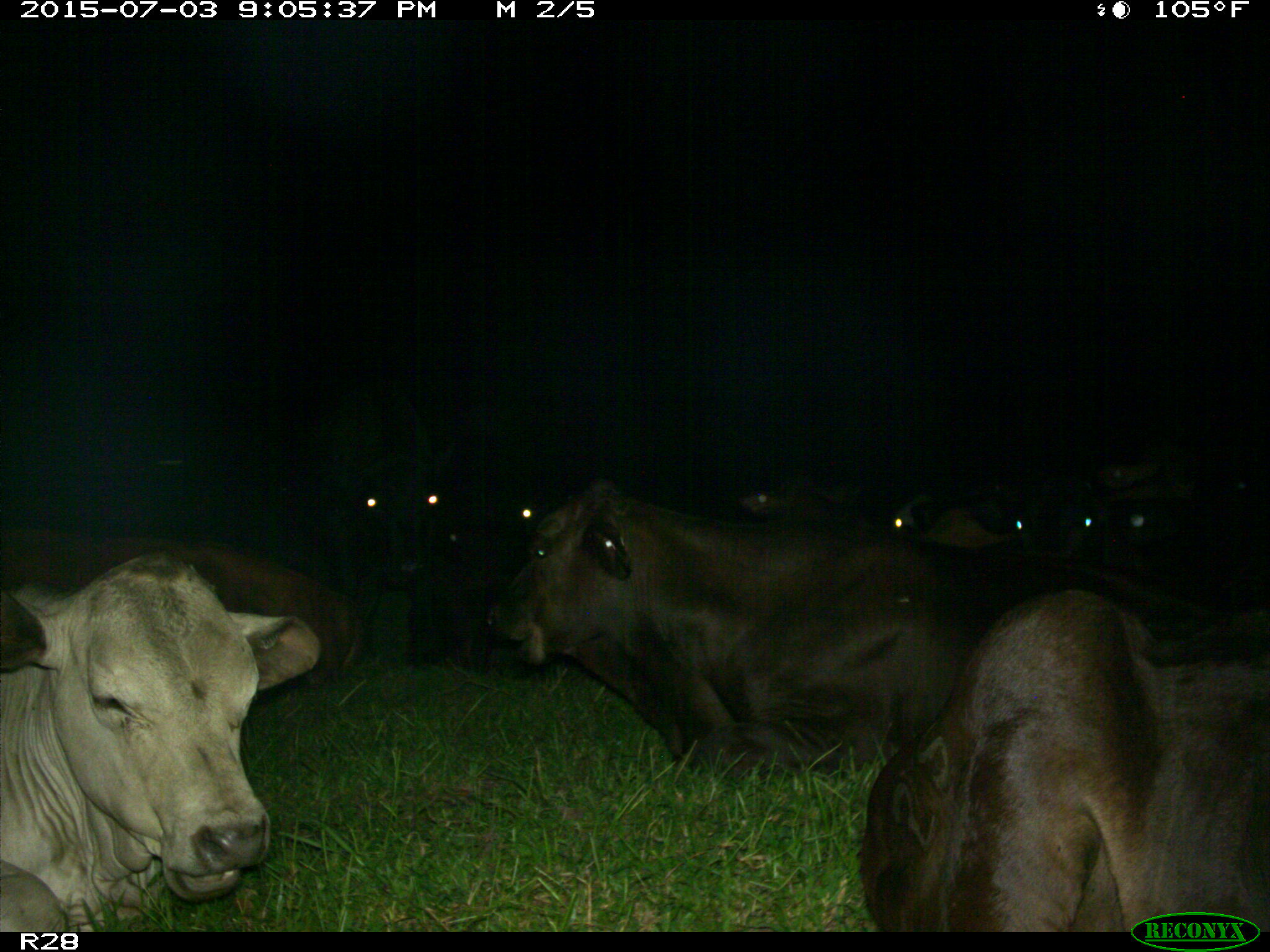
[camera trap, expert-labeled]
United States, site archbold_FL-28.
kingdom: Animalia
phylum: Chordata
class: Mammalia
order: Artiodactyla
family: Bovidae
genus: Bos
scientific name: Bos taurus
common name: domestic cow